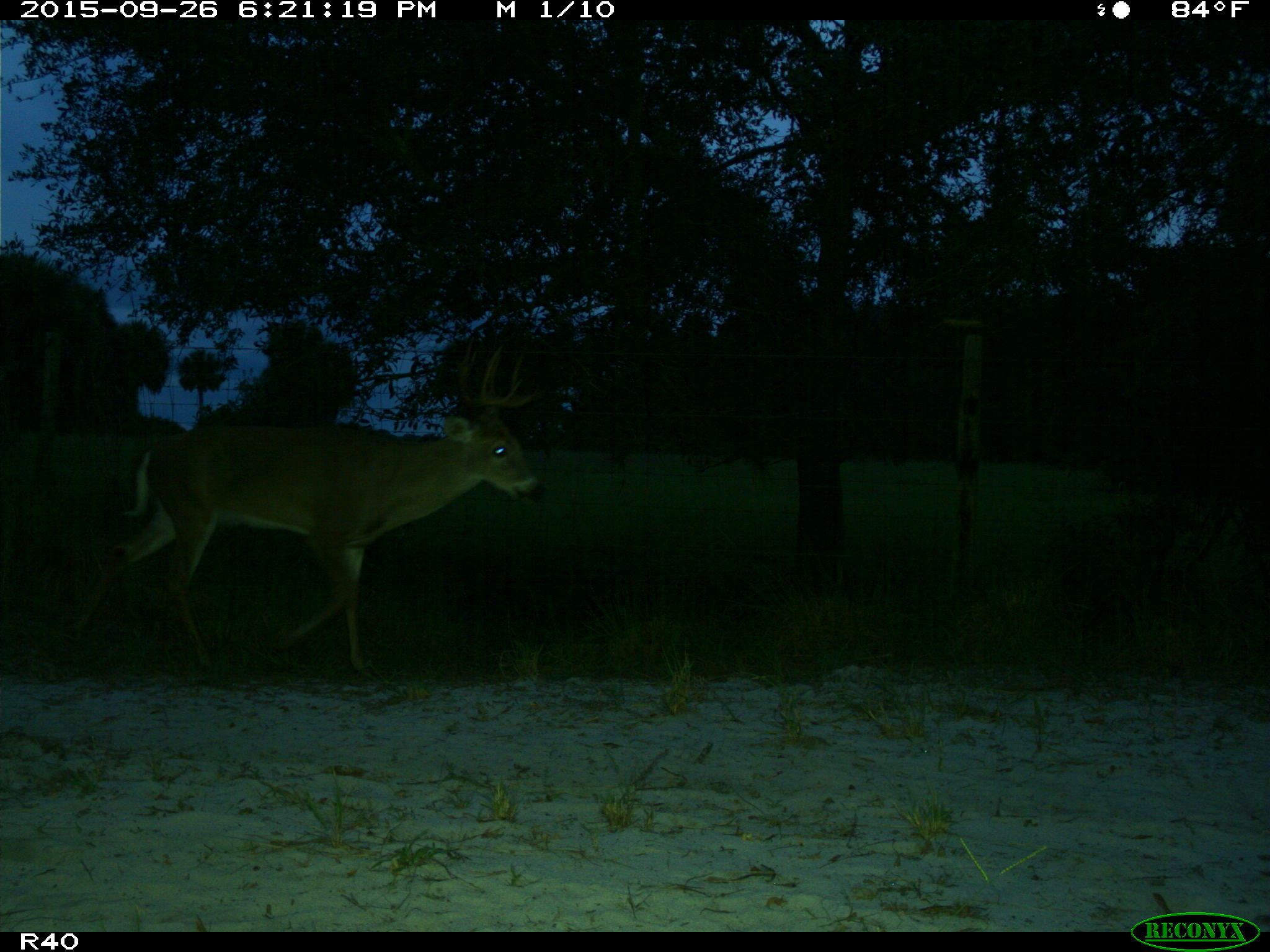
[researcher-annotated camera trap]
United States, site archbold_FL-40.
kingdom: Animalia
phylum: Chordata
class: Mammalia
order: Artiodactyla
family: Cervidae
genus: Odocoileus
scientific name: Odocoileus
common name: deer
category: unidentified deer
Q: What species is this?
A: Unidentified deer (deer) (Odocoileus).